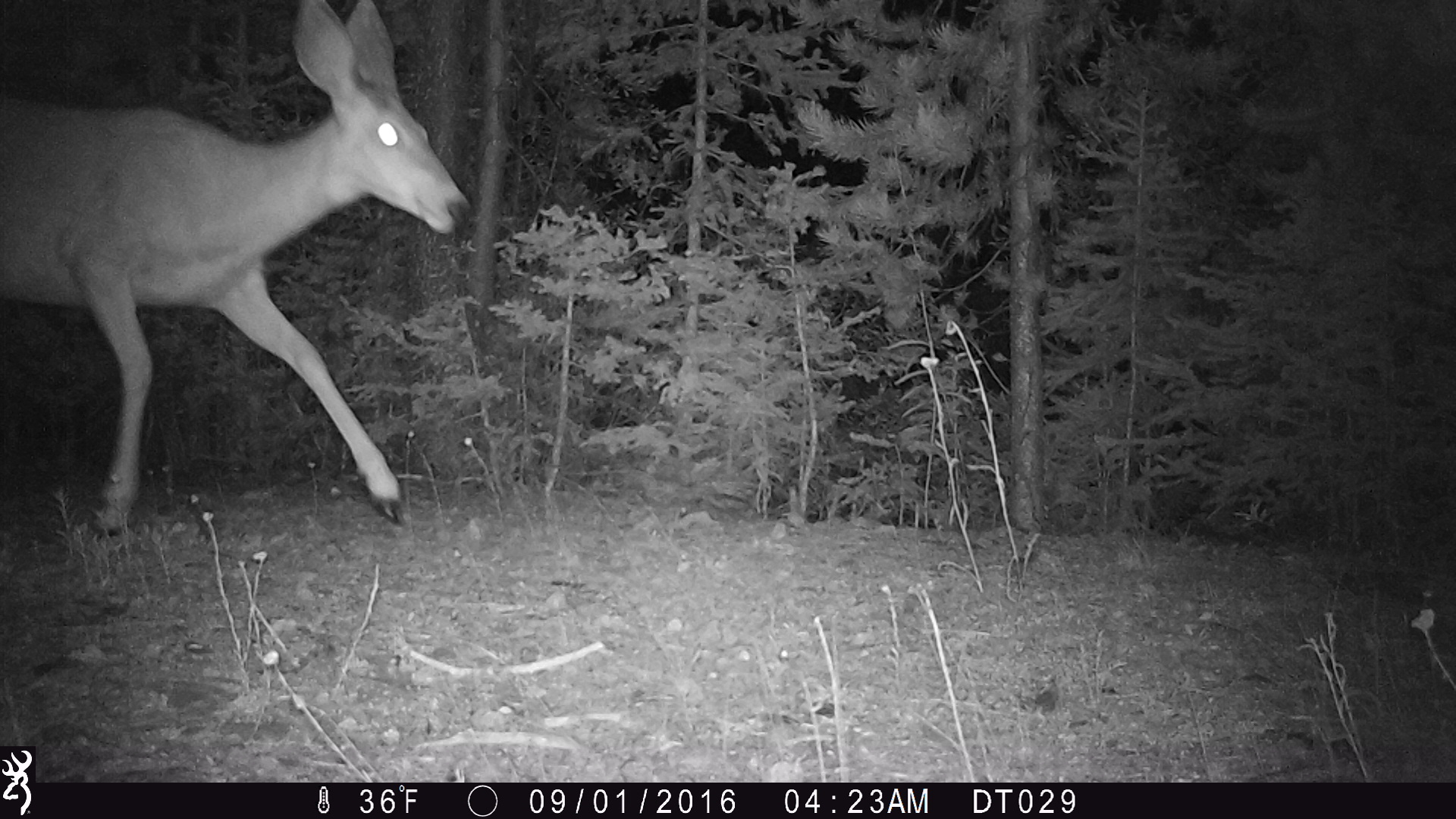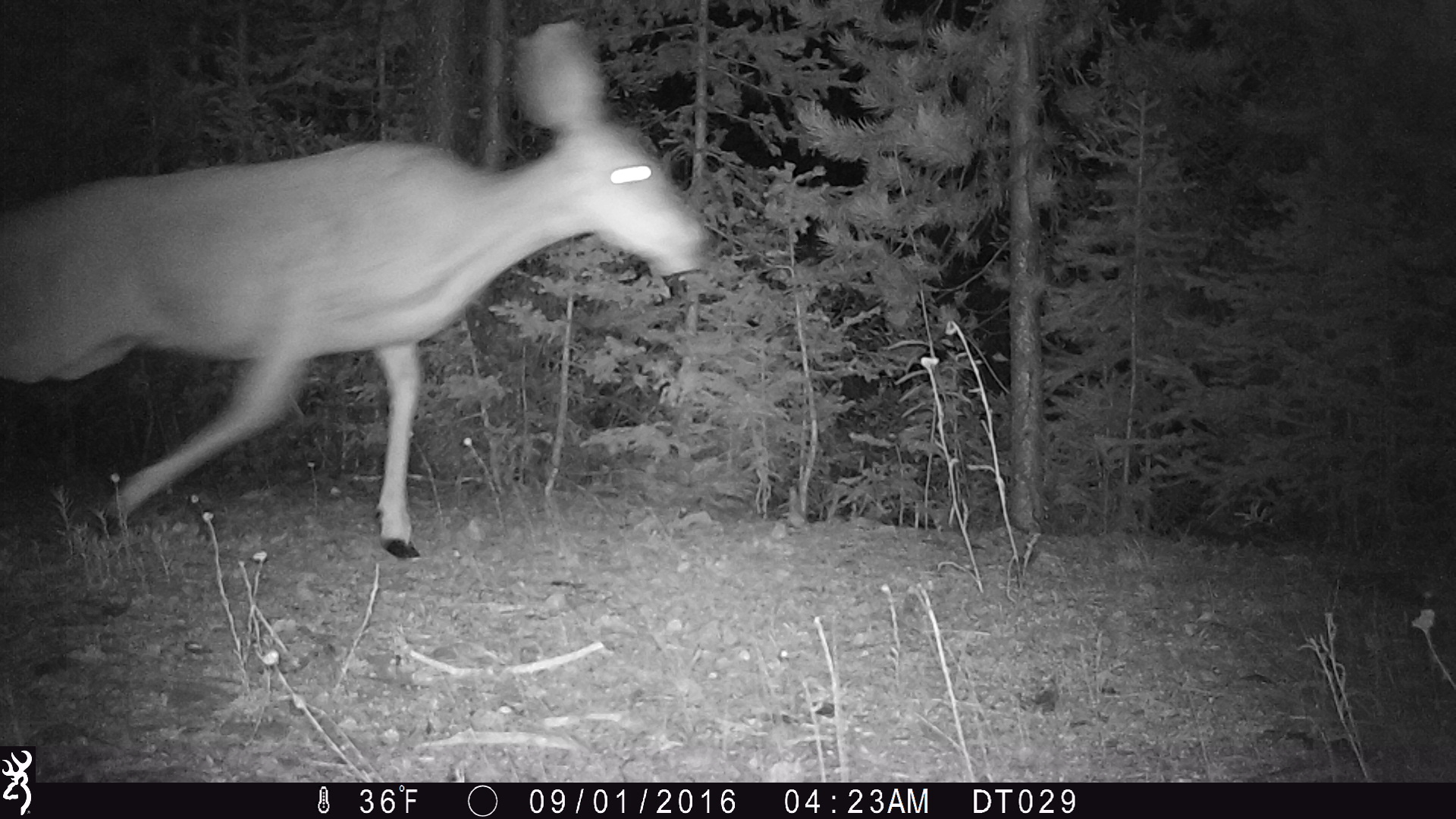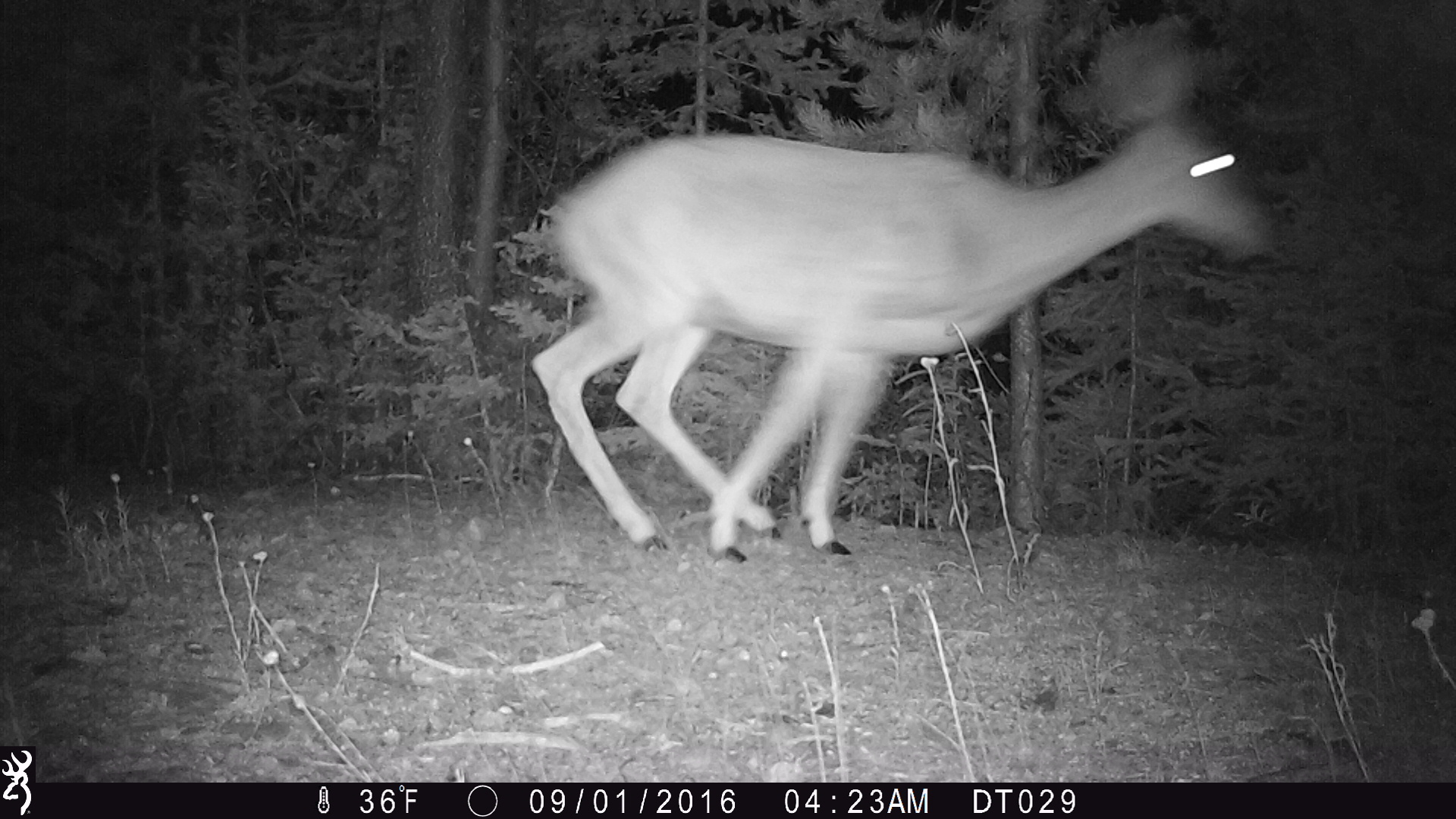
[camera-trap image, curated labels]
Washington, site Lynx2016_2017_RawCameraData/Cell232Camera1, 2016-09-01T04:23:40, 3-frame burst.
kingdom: Animalia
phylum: Chordata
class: Mammalia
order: Artiodactyla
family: Cervidae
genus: Odocoileus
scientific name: Odocoileus hemionus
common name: mule deer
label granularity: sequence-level